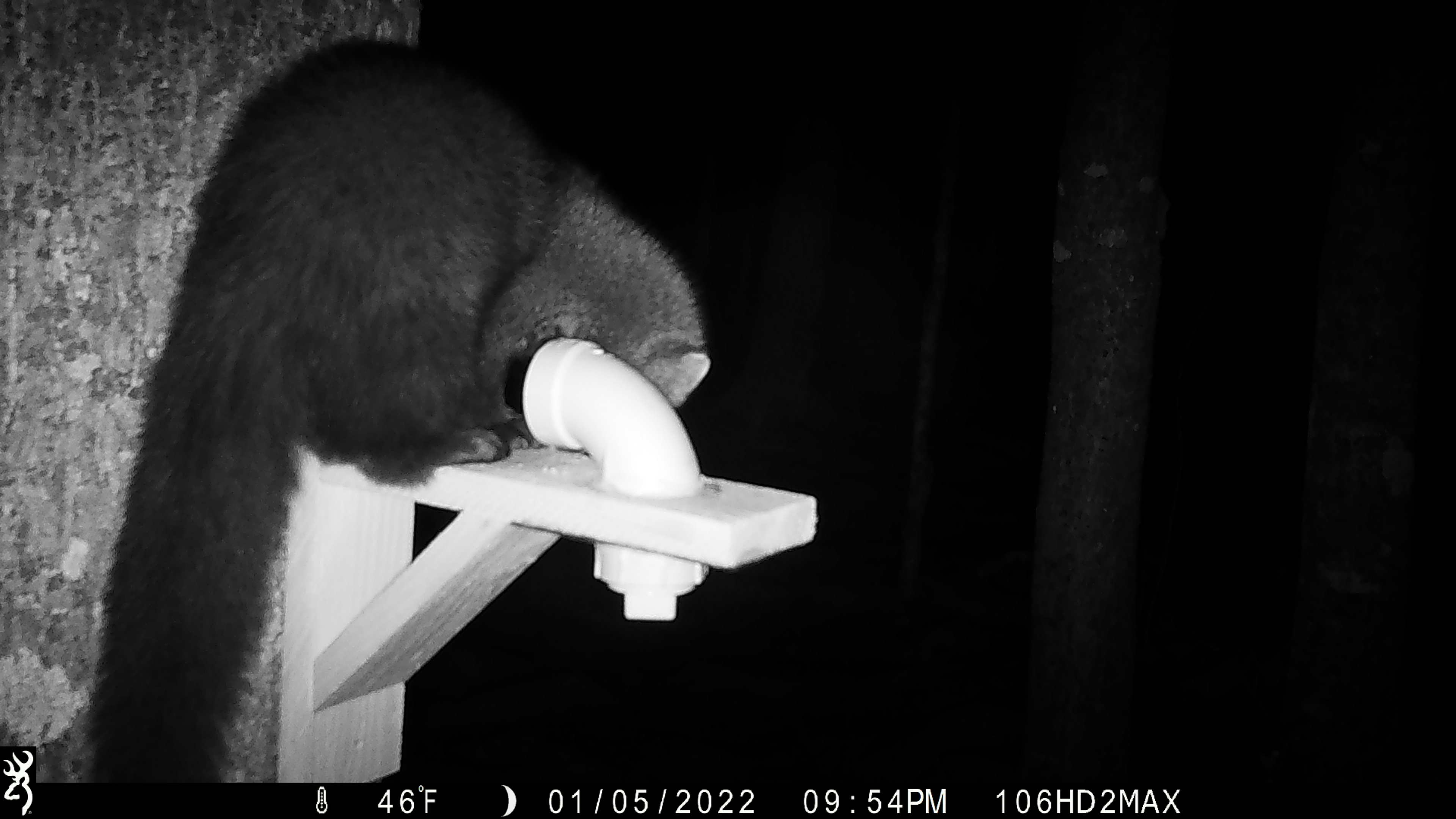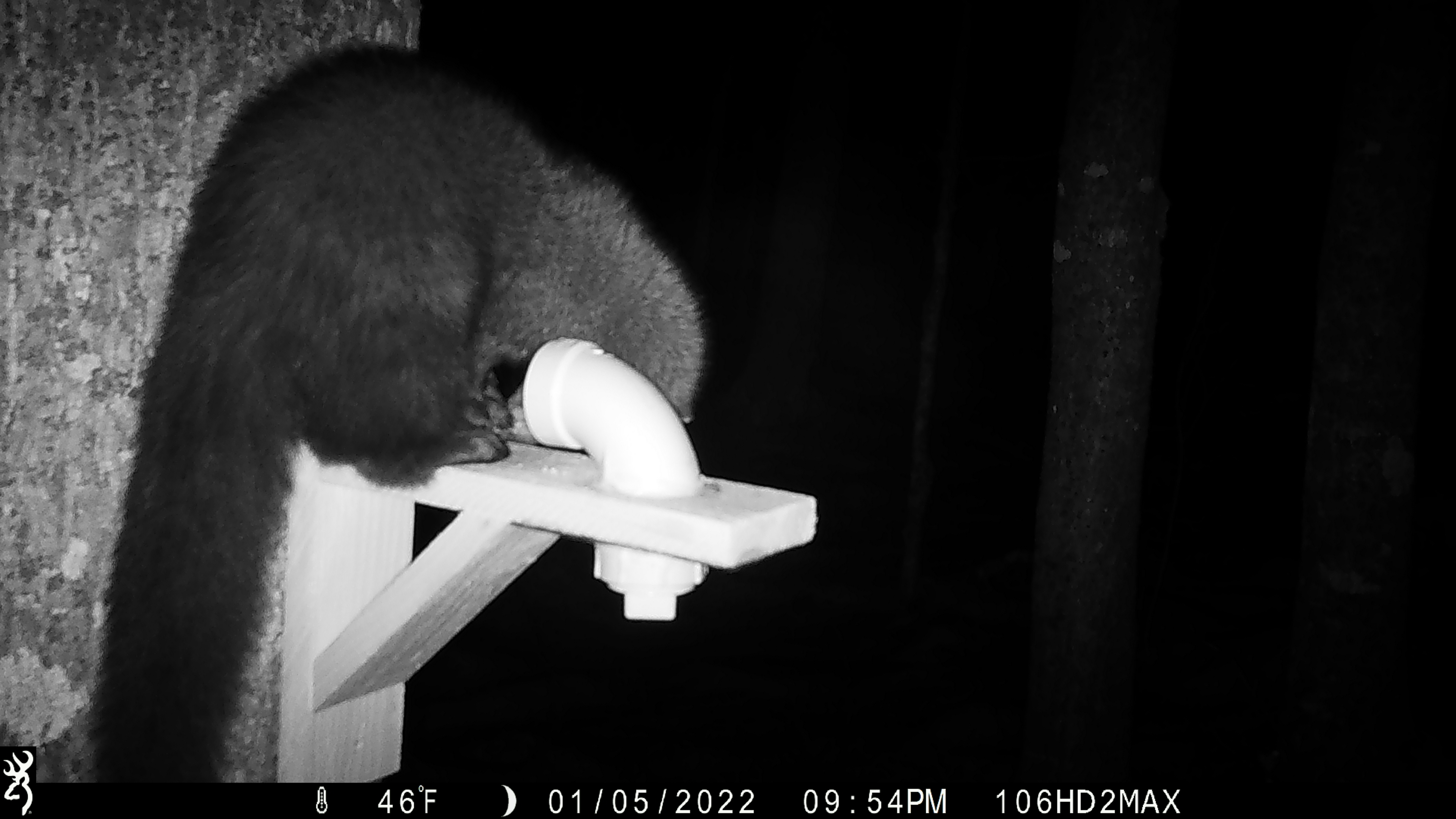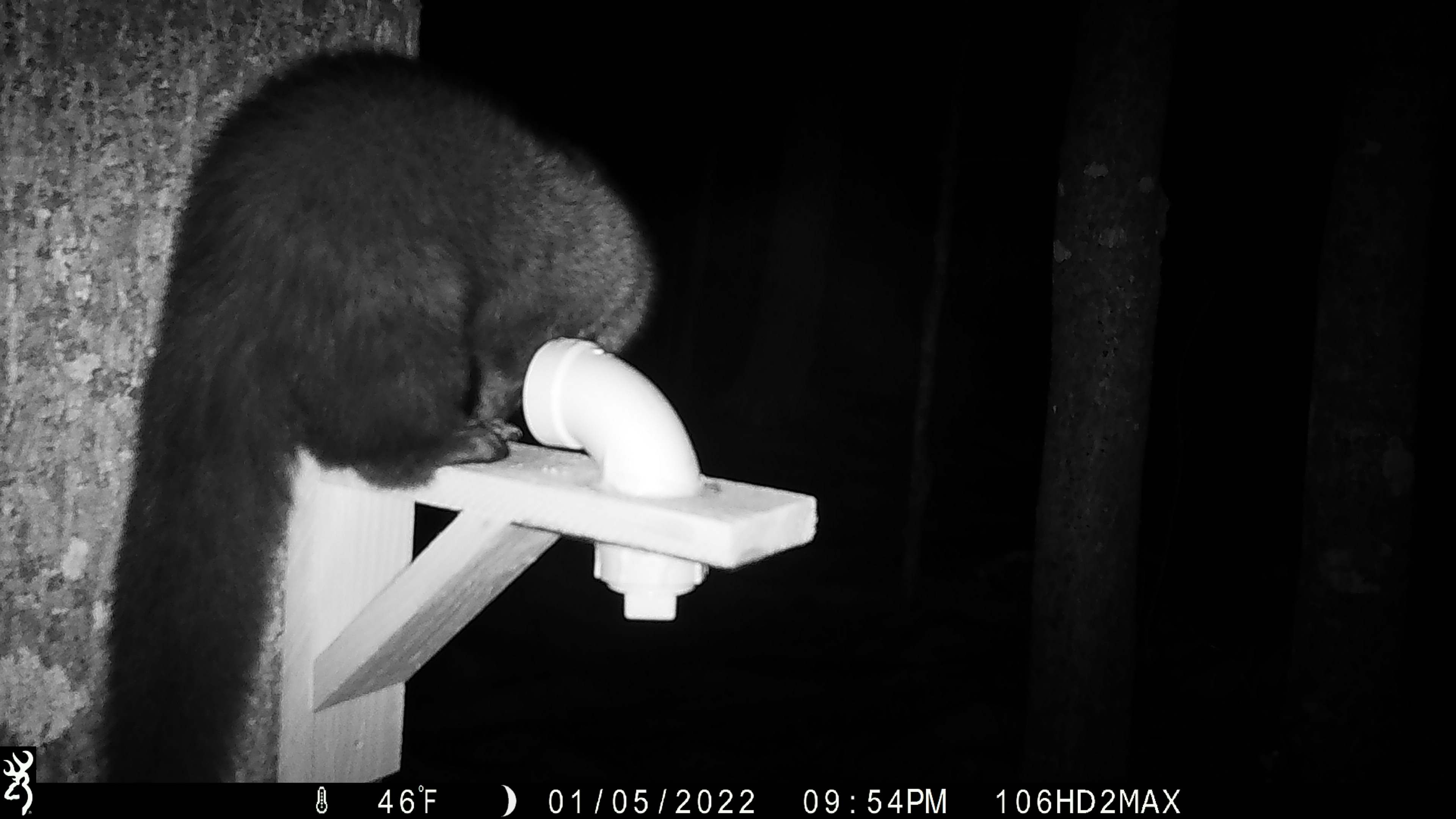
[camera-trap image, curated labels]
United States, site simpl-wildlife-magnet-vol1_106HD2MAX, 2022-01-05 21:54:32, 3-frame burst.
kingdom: Animalia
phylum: Chordata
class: Mammalia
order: Carnivora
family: Mustelidae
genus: Pekania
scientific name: Pekania pennanti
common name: fisher